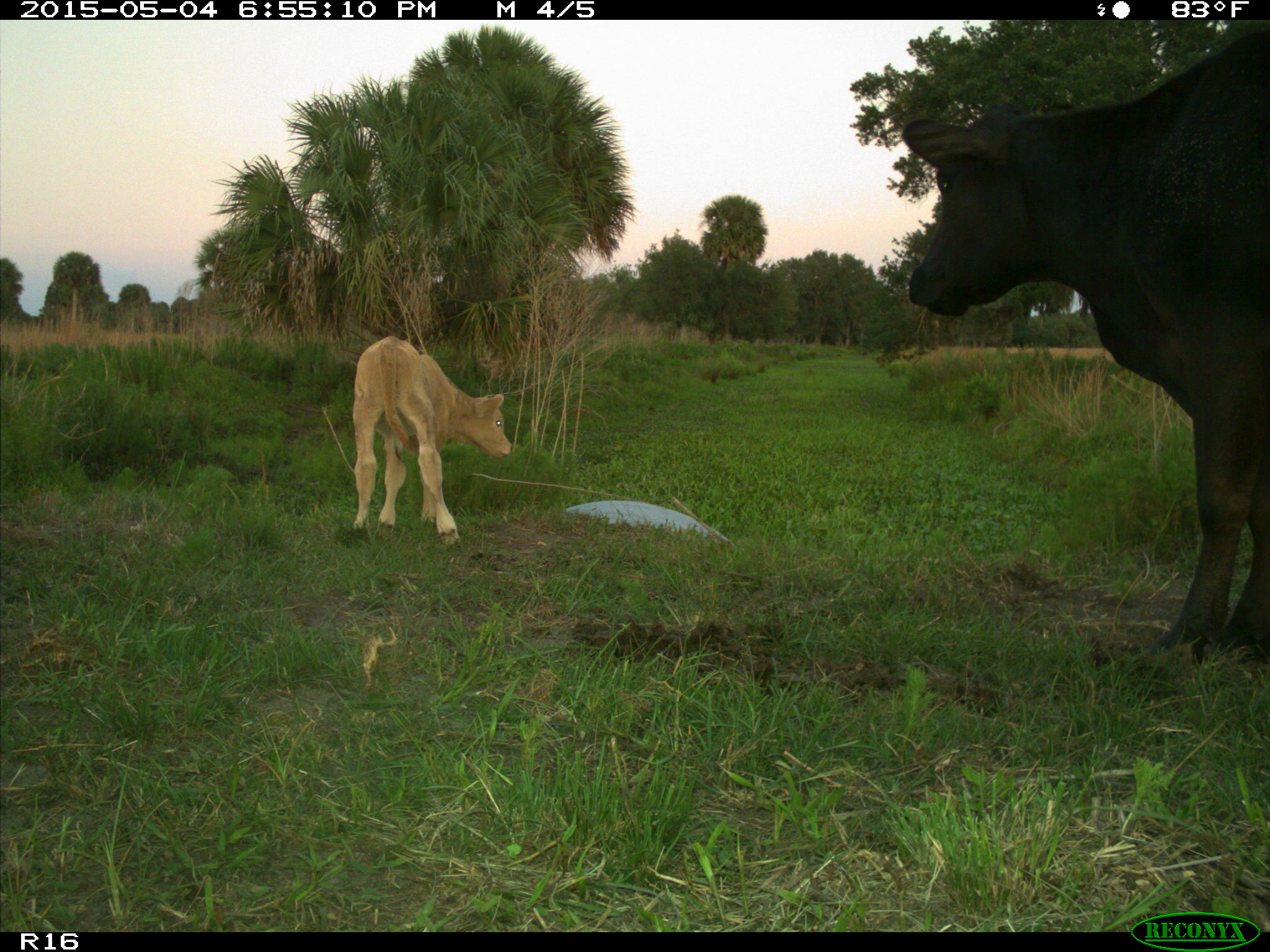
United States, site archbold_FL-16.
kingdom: Animalia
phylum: Chordata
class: Mammalia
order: Artiodactyla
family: Bovidae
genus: Bos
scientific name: Bos taurus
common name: domestic cow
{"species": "Bos taurus (domestic cow)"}